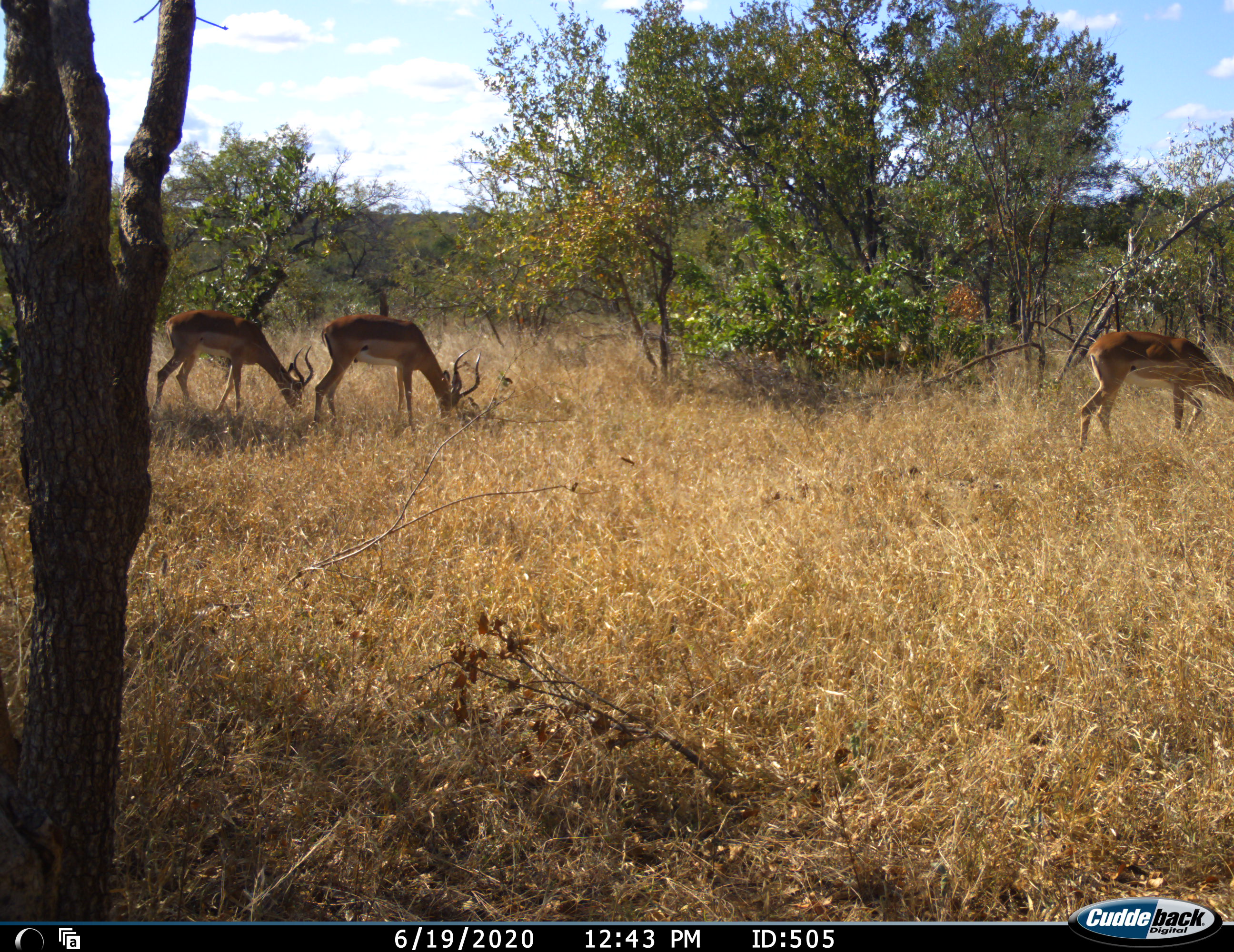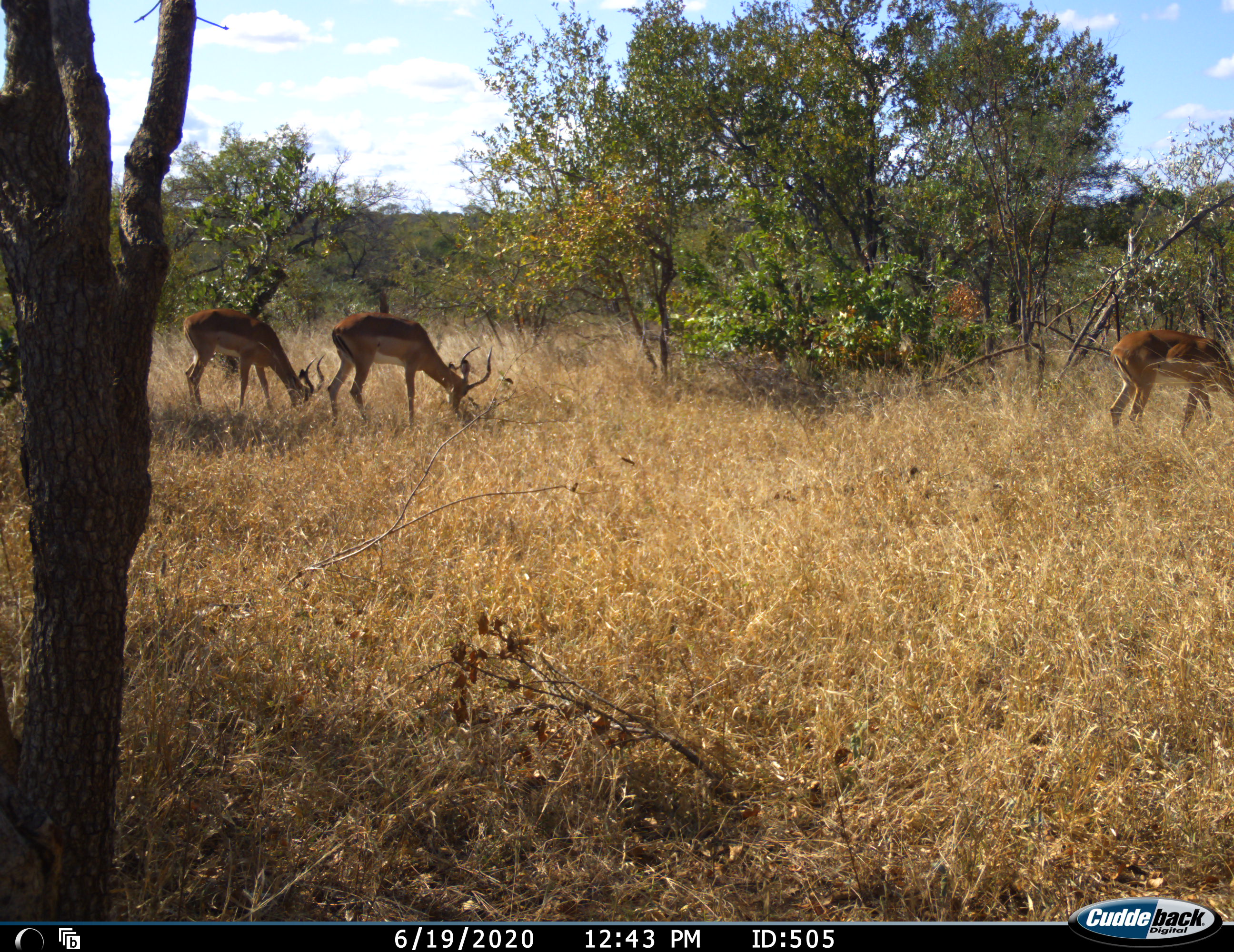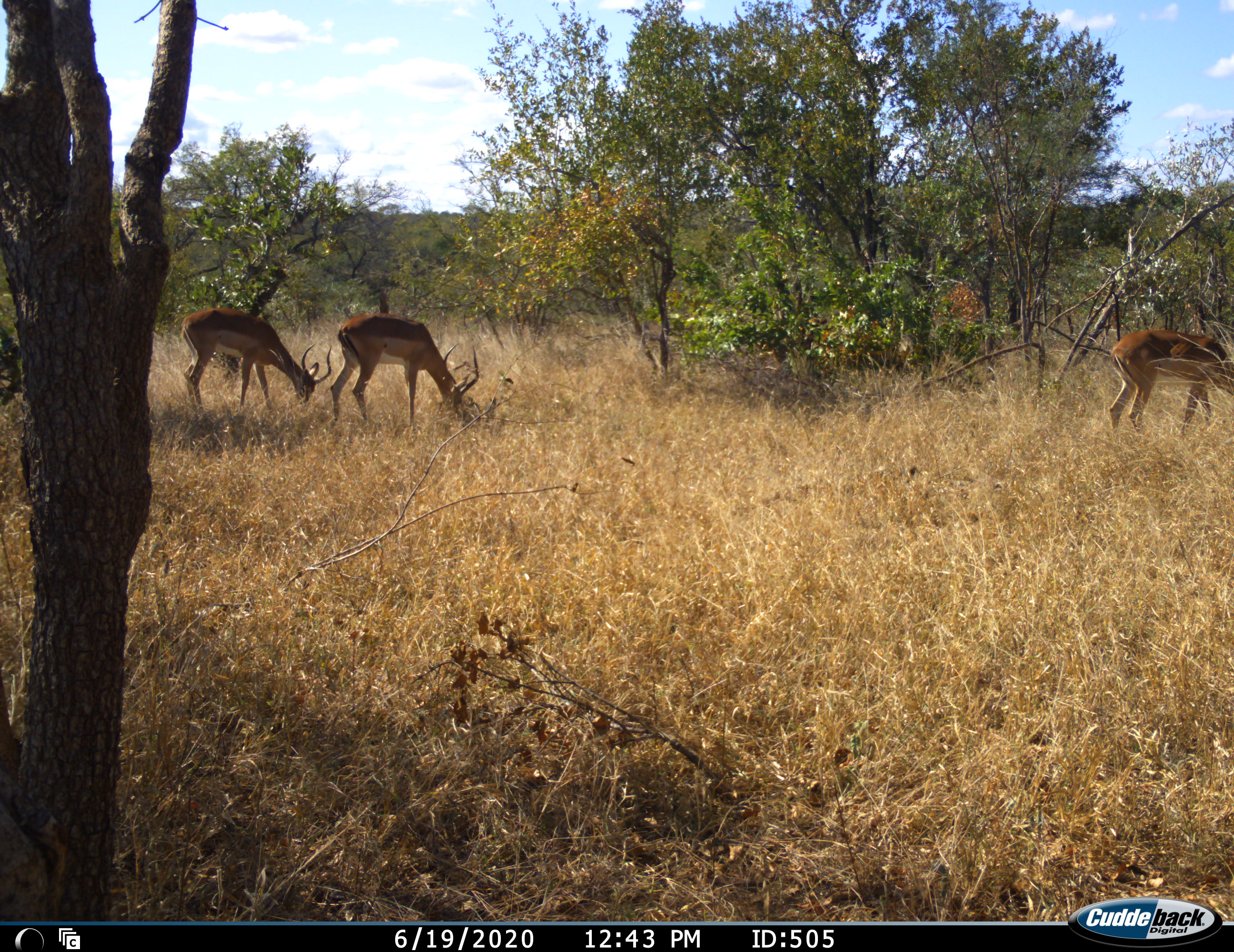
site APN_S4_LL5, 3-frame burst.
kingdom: Animalia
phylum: Chordata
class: Mammalia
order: Artiodactyla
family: Bovidae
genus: Aepyceros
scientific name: Aepyceros melampus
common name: impala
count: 3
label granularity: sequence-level